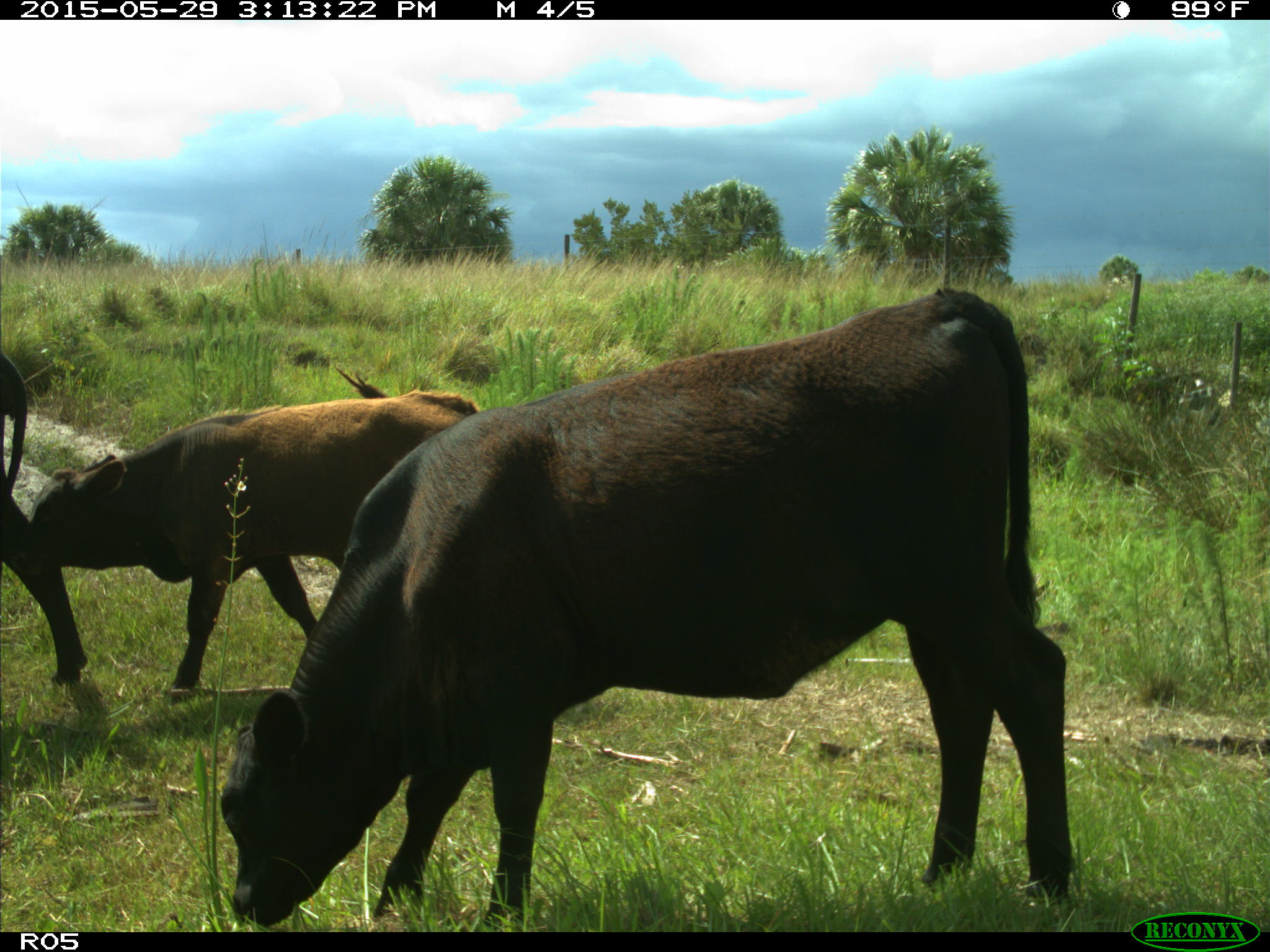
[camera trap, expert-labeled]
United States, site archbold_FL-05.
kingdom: Animalia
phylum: Chordata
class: Mammalia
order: Artiodactyla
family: Bovidae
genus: Bos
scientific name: Bos taurus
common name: domestic cow